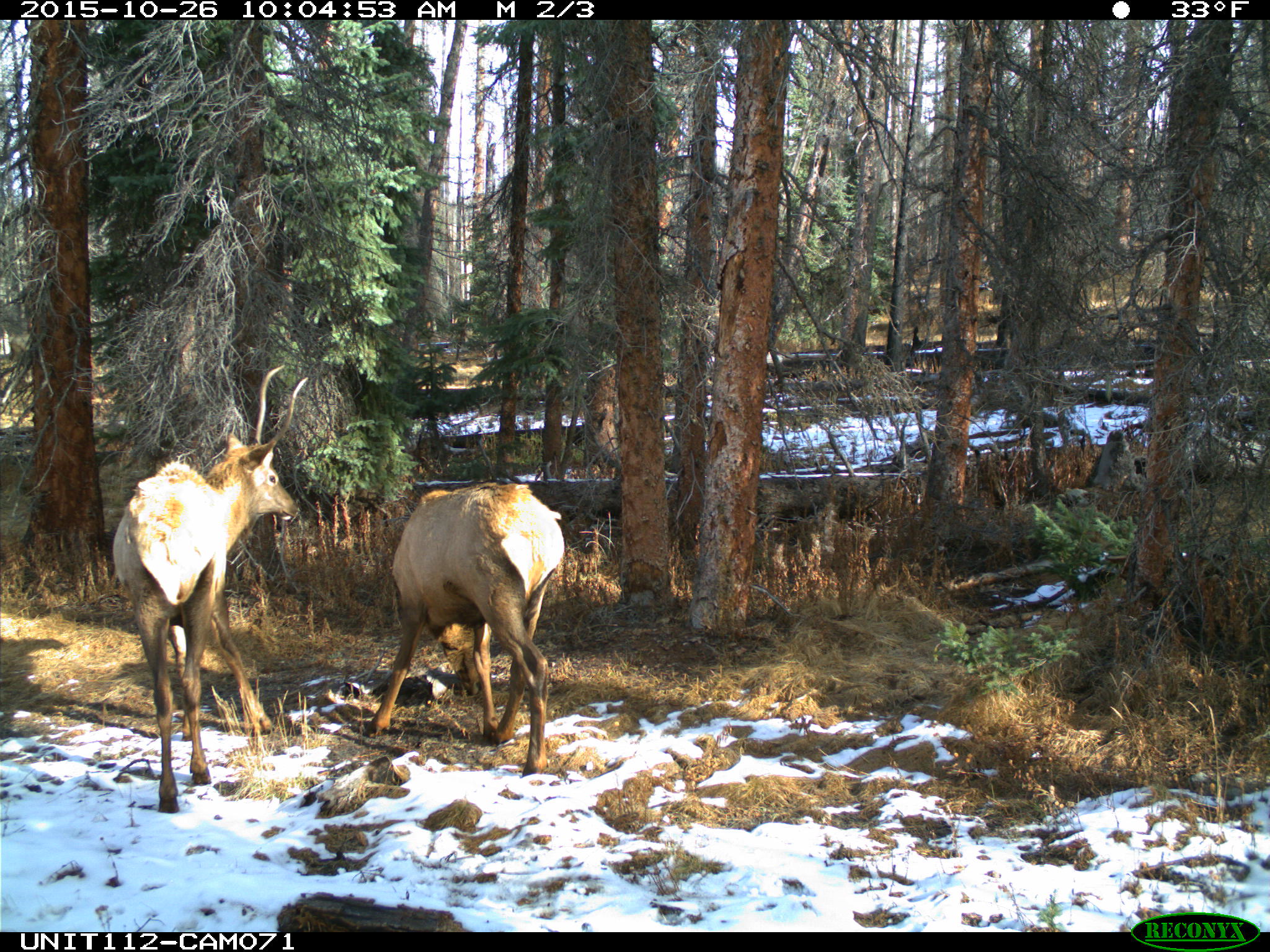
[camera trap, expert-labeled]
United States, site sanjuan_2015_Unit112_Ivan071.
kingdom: Animalia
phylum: Chordata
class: Mammalia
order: Artiodactyla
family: Cervidae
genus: Cervus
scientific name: Cervus elaphus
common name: red deer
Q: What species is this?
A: Cervus elaphus (red deer).